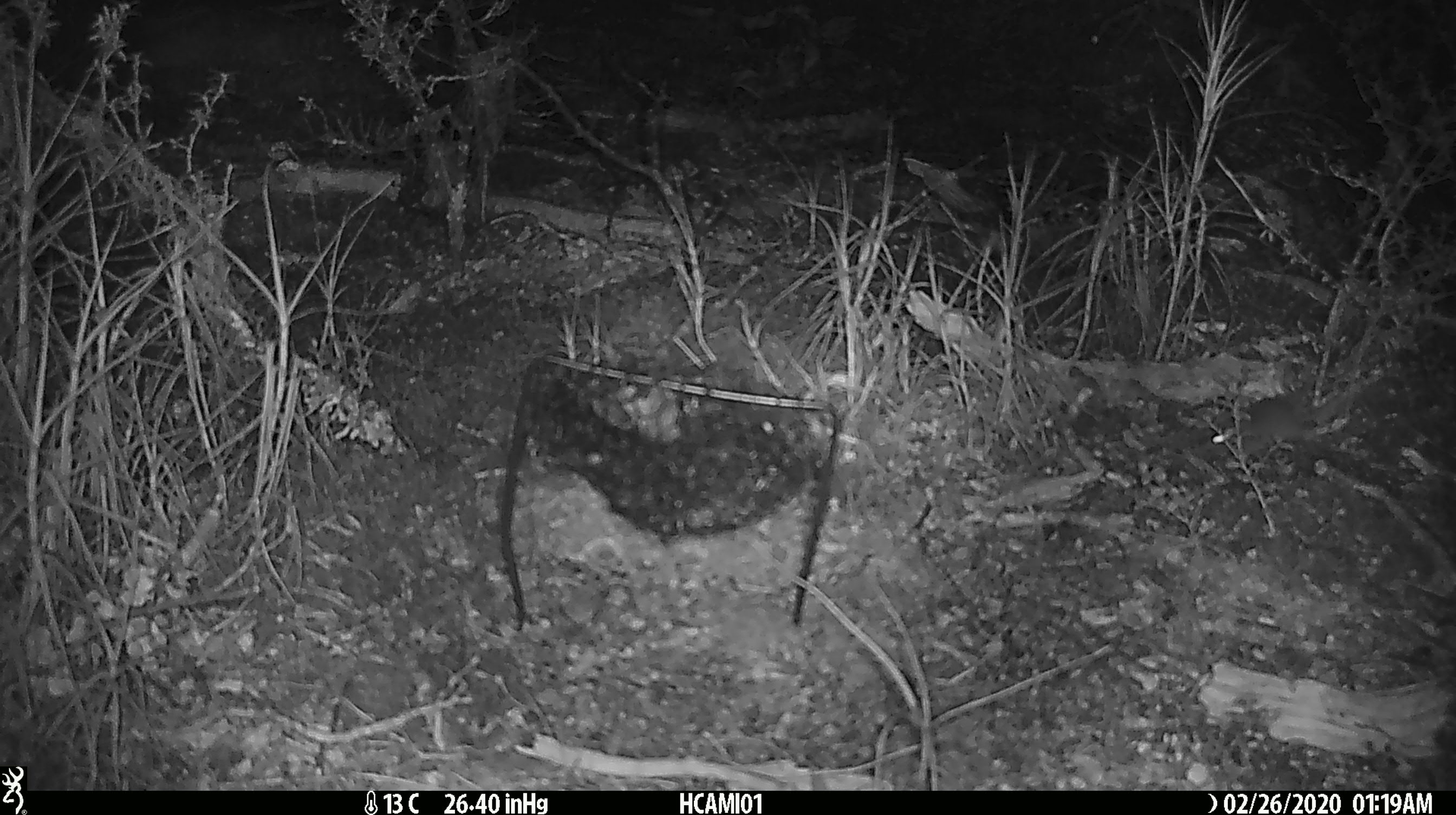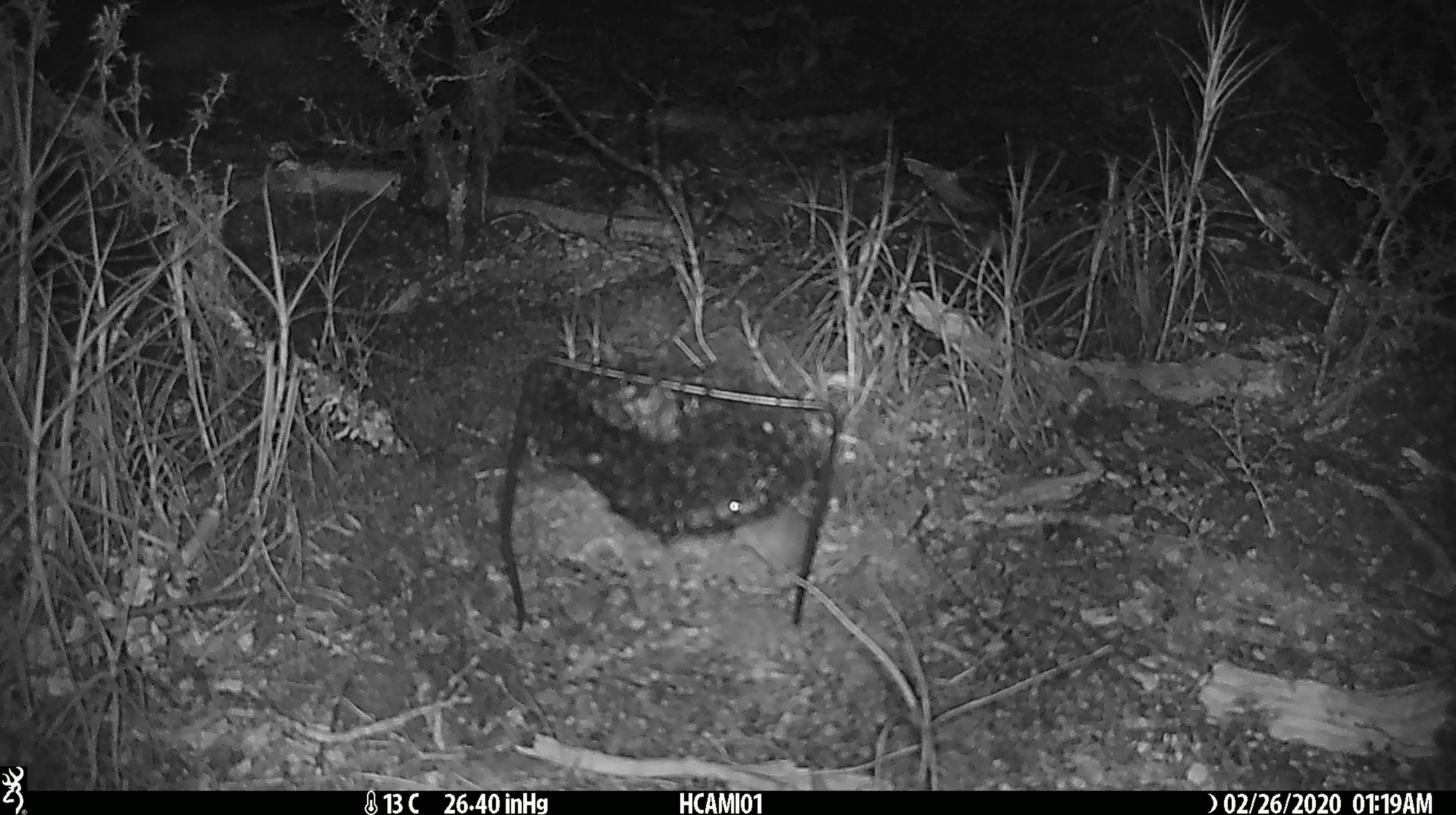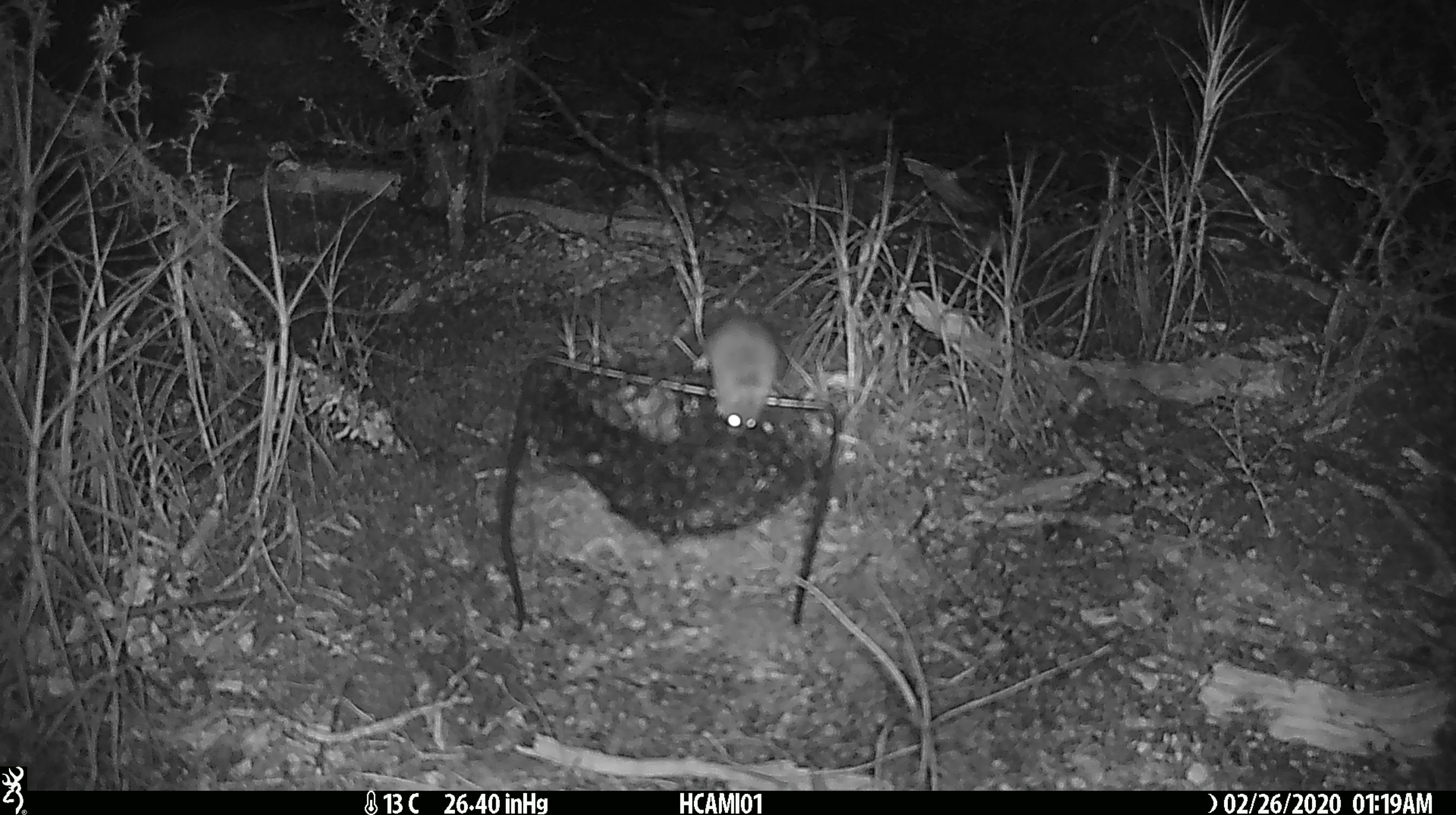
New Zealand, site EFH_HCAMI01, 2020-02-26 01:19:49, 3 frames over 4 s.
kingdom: Animalia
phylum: Chordata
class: Mammalia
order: Rodentia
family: Muridae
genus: Mus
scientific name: Mus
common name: mouse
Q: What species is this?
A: Mouse (Mus).